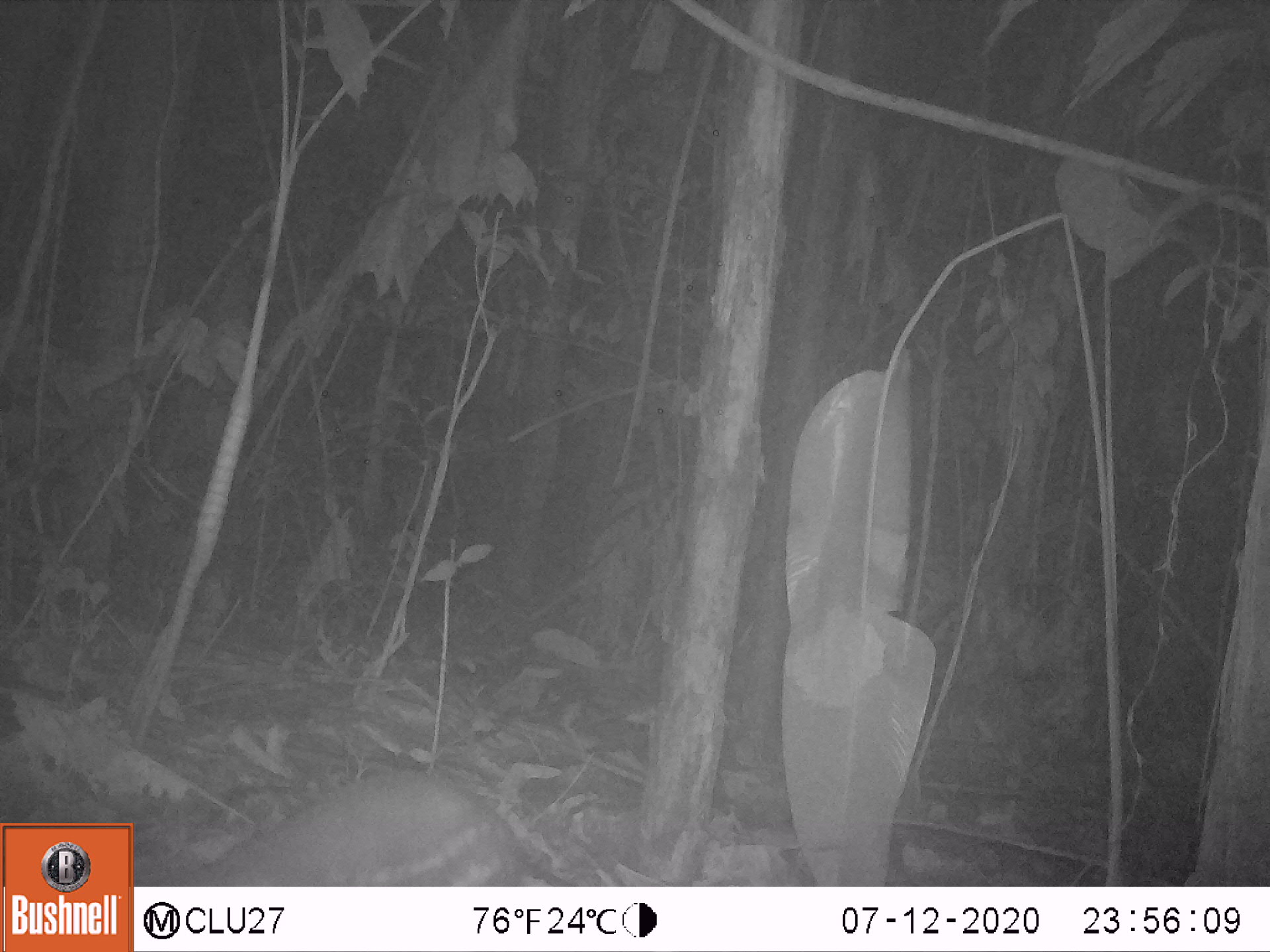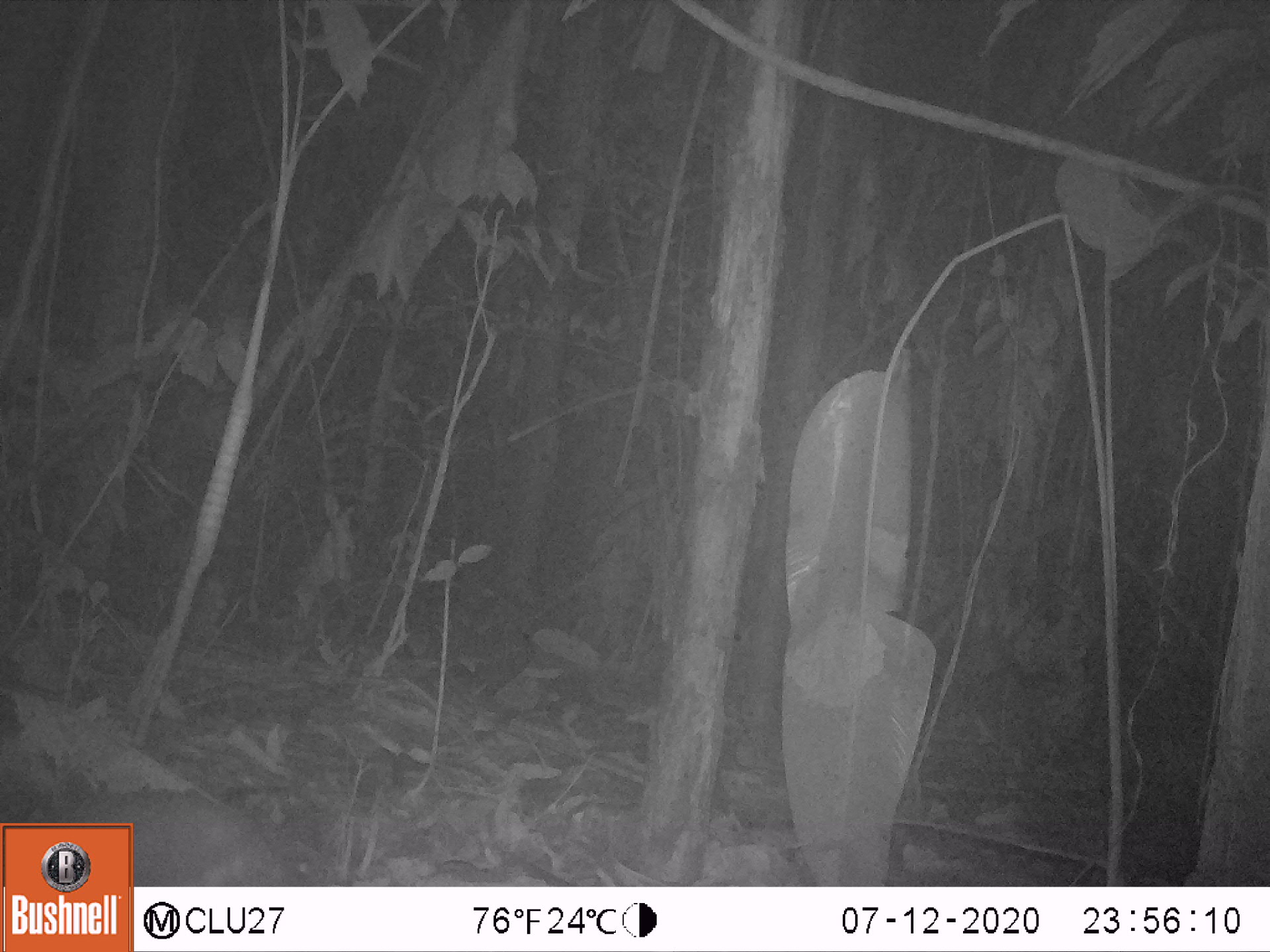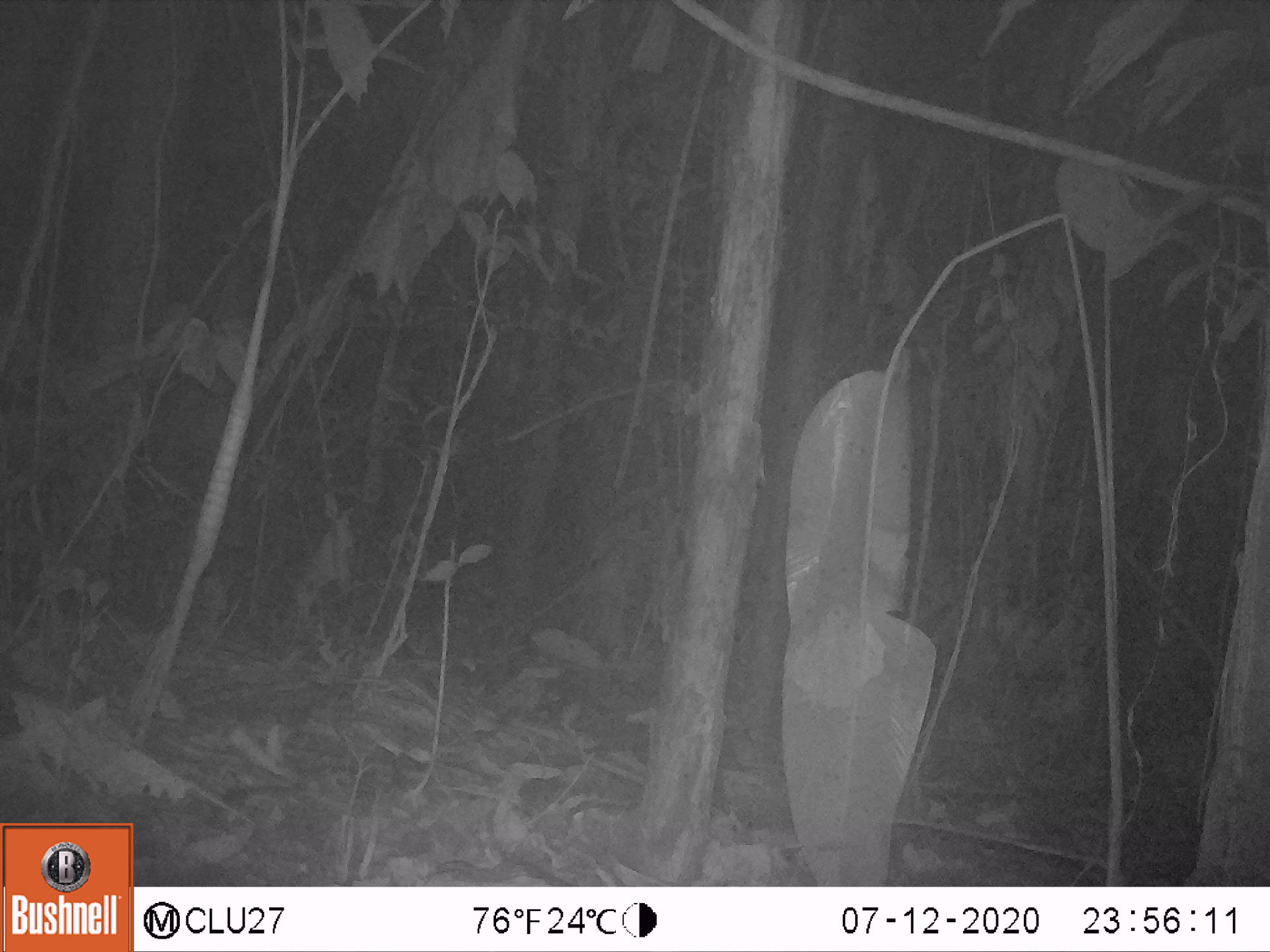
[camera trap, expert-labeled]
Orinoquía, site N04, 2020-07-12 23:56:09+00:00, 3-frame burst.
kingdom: Animalia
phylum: Chordata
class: Mammalia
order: Rodentia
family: Cuniculidae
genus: Cuniculus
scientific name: Cuniculus paca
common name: spotted paca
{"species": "spotted paca (Cuniculus paca)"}